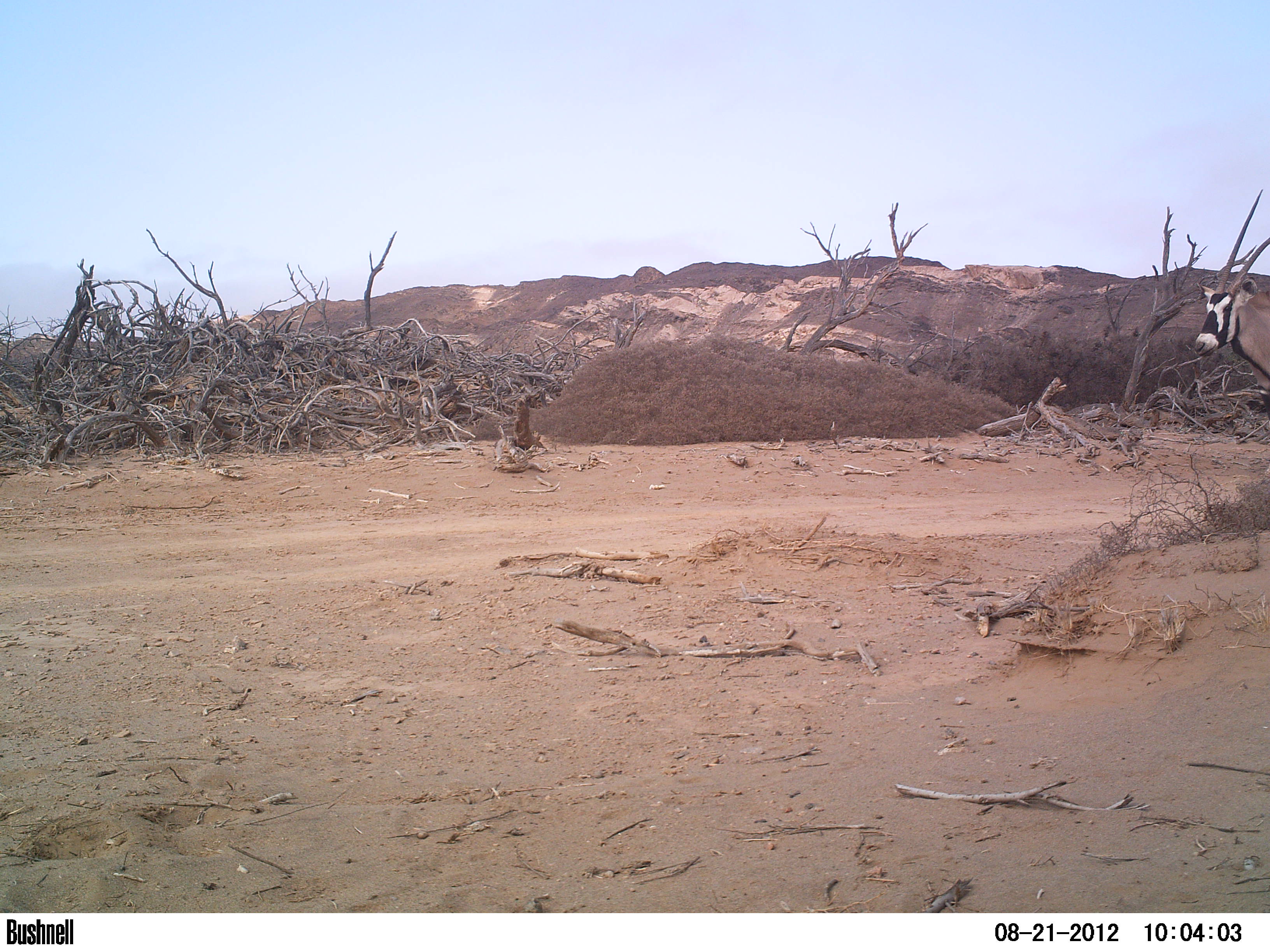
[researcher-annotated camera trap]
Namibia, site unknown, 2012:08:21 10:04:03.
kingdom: Animalia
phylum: Chordata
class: Mammalia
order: Artiodactyla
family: Bovidae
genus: Oryx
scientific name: Oryx gazella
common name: gemsbok